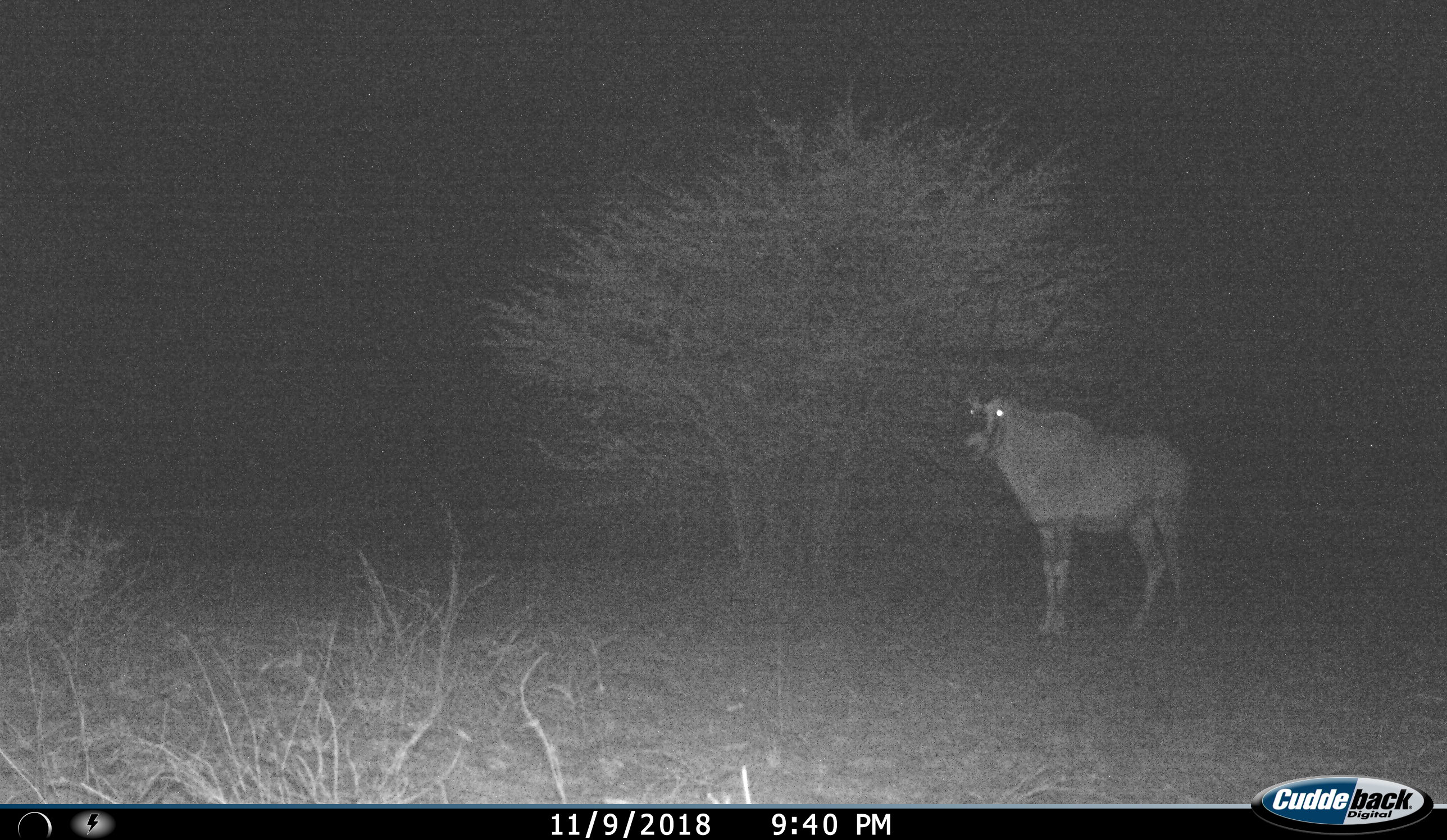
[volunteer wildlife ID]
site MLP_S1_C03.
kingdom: Animalia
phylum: Chordata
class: Mammalia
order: Artiodactyla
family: Bovidae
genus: Oryx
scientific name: Oryx gazella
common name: gemsbok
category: oryx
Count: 1.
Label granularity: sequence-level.